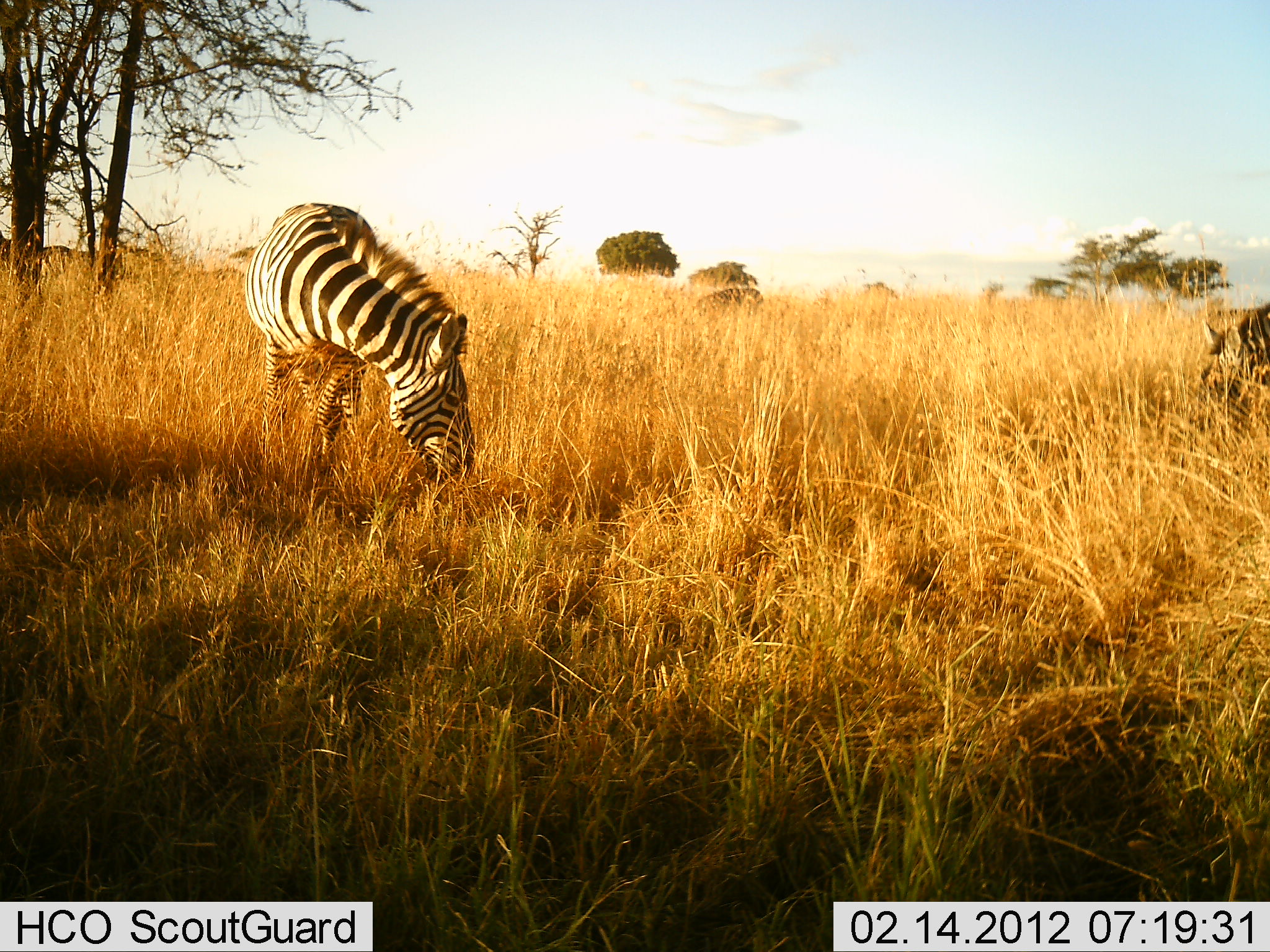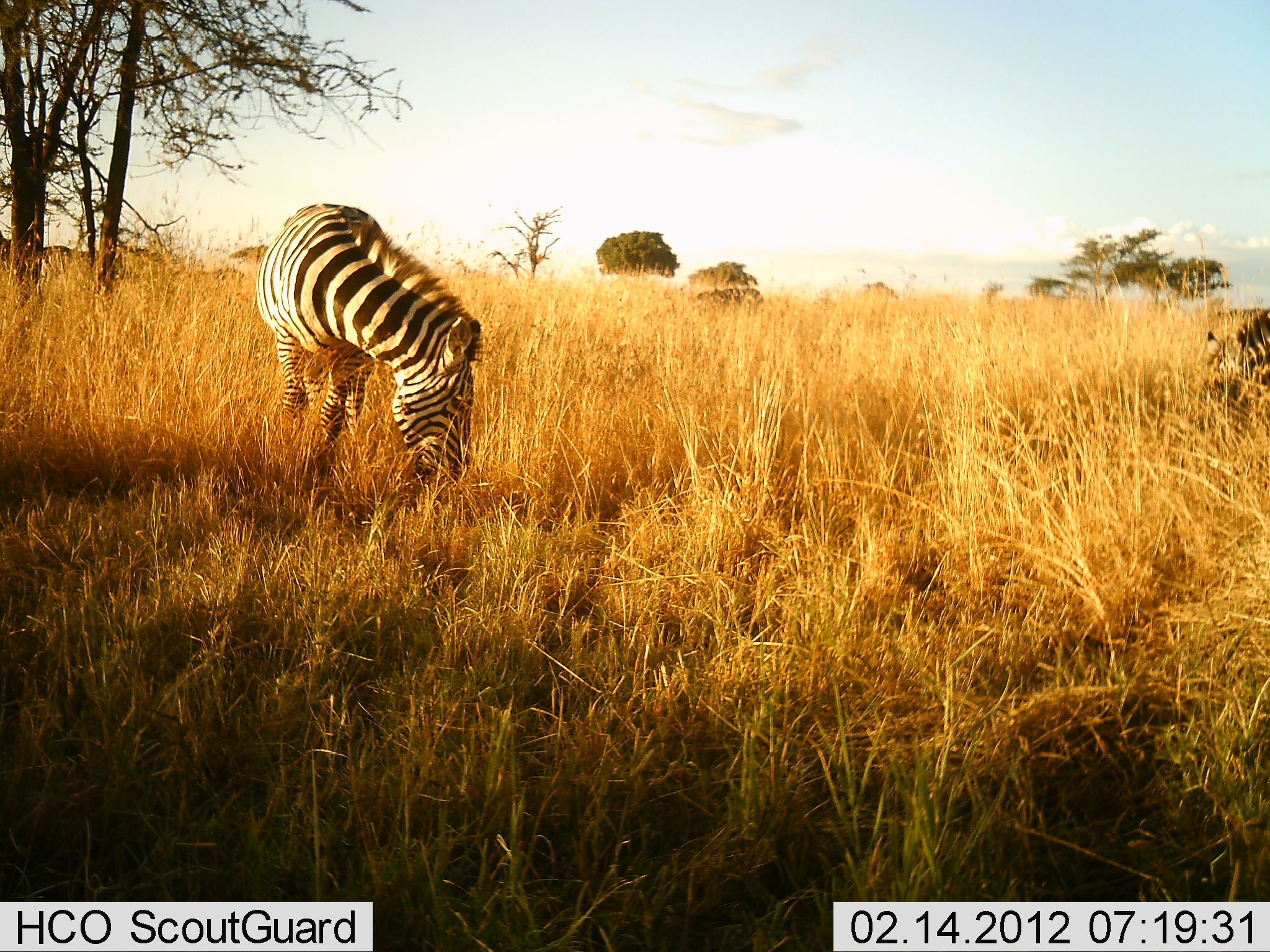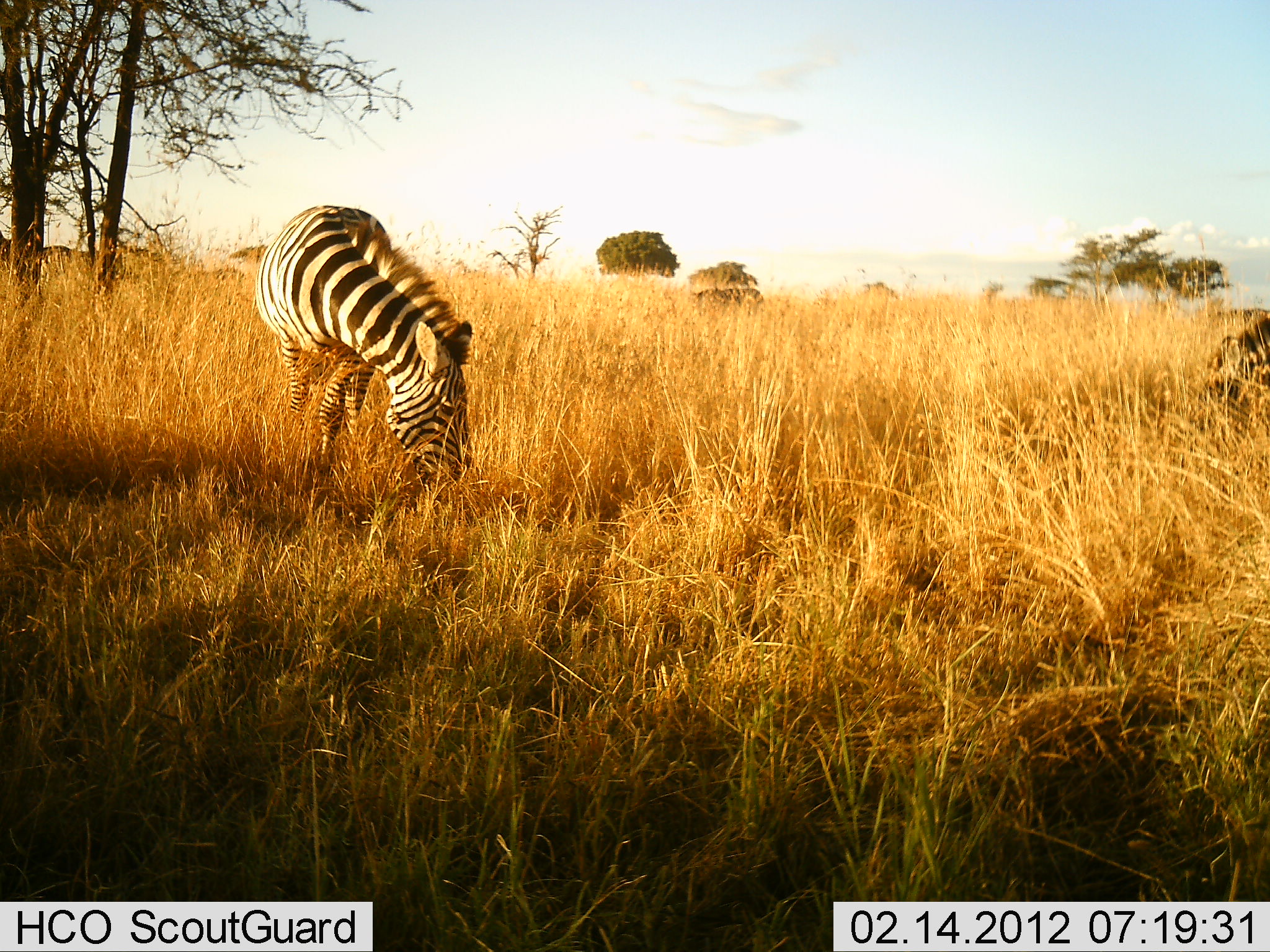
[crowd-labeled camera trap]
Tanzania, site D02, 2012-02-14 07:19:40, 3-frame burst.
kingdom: Animalia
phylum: Chordata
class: Mammalia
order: Perissodactyla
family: Equidae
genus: Equus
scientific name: Equus quagga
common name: plains zebra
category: zebra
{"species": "zebra (plains zebra) (Equus quagga)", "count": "2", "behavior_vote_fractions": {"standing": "29%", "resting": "5%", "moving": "0%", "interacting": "0%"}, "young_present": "0%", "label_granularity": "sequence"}